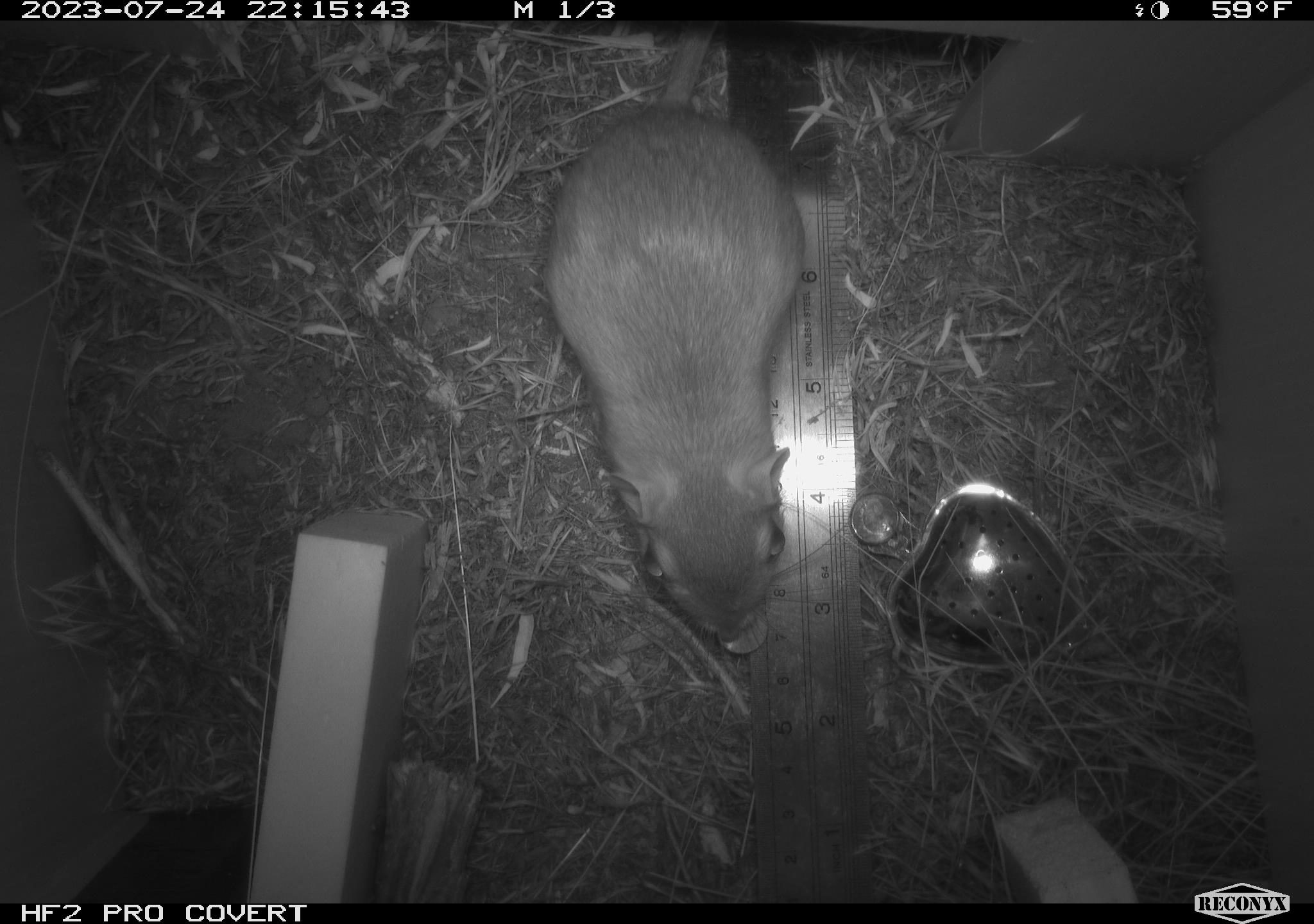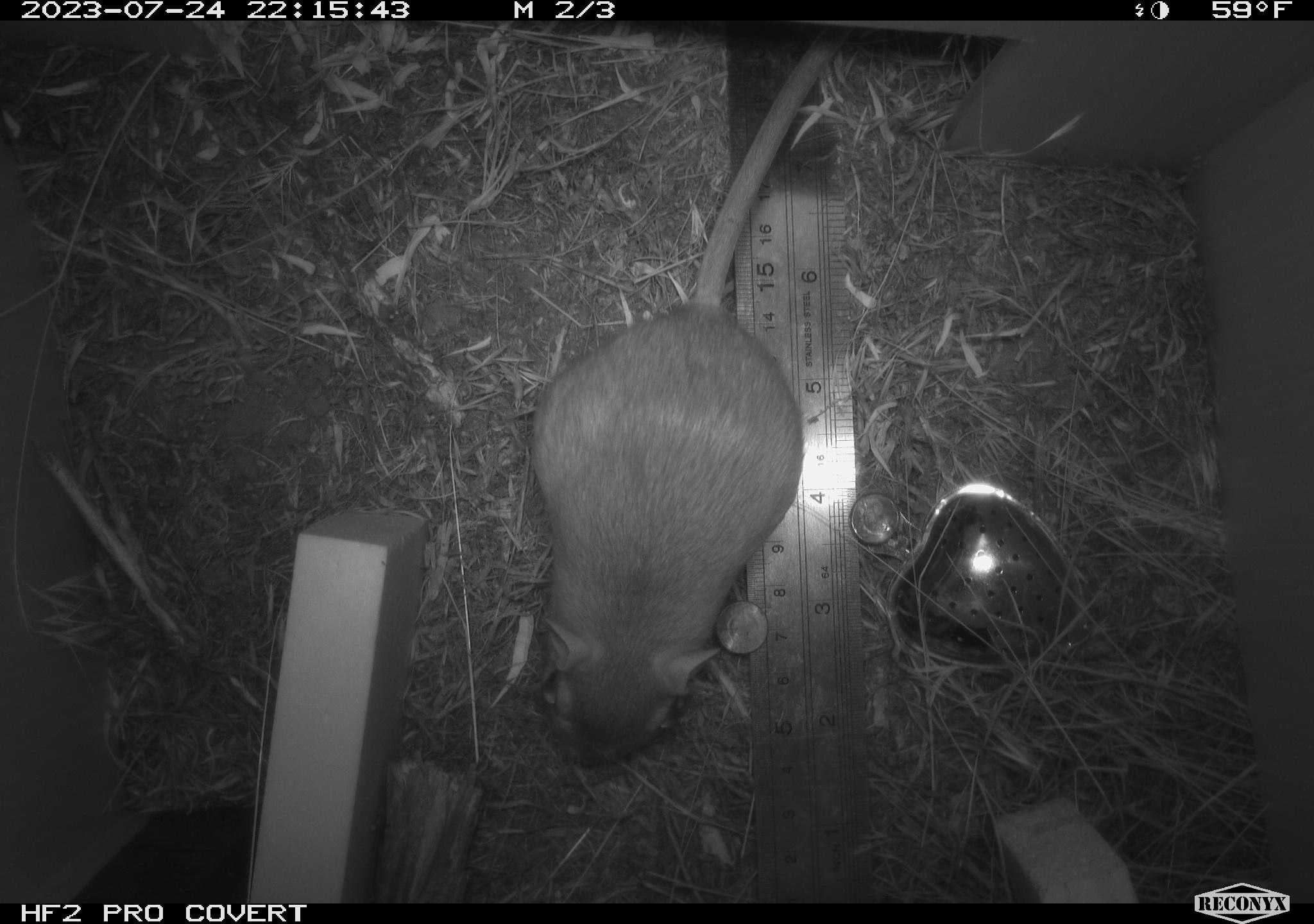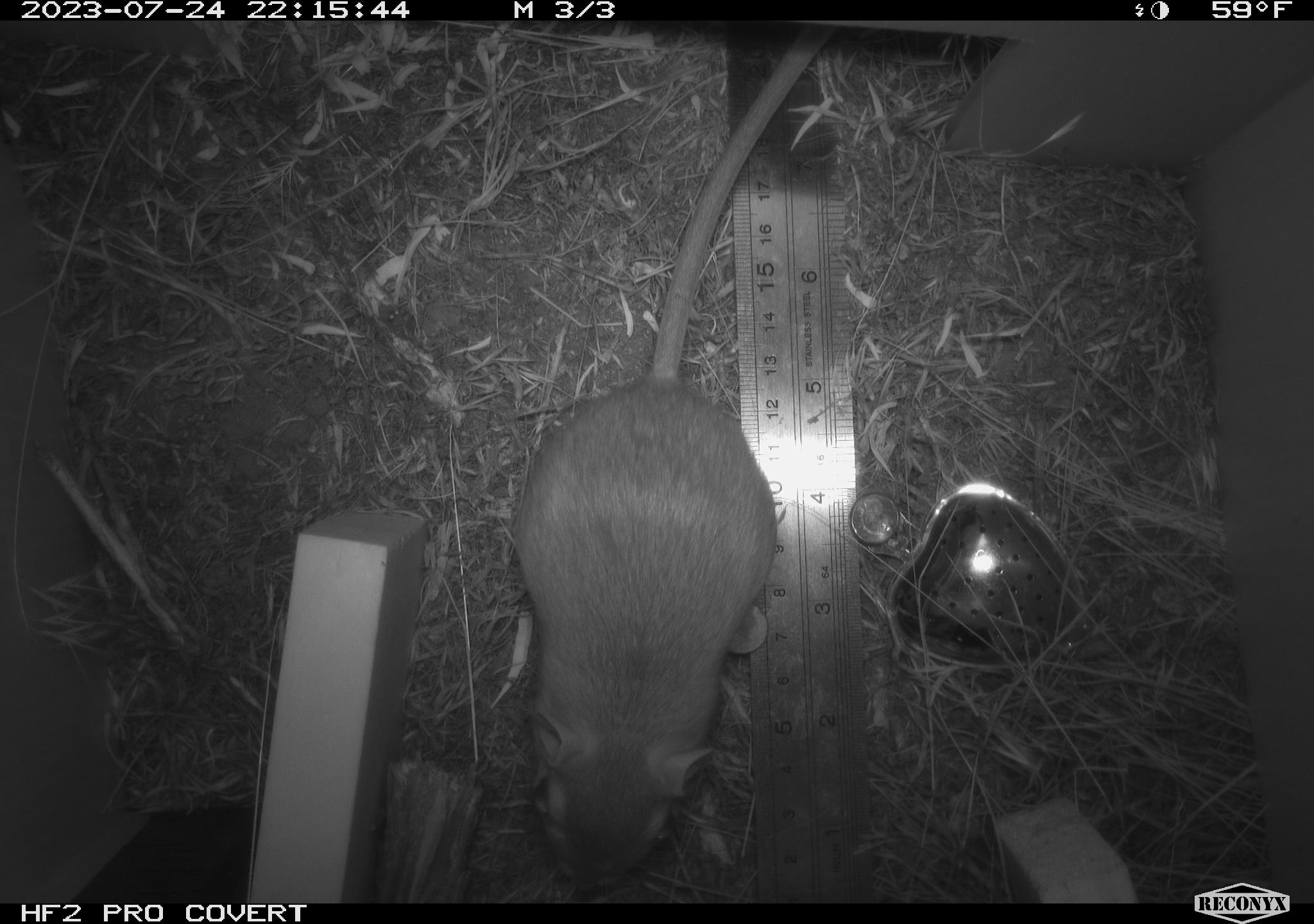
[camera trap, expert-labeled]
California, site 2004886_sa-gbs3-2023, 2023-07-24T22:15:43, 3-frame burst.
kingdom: Animalia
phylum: Chordata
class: Mammalia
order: Rodentia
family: Heteromyidae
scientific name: Heteromyidae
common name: kangaroo rats and pocket mice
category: heteromyidae family